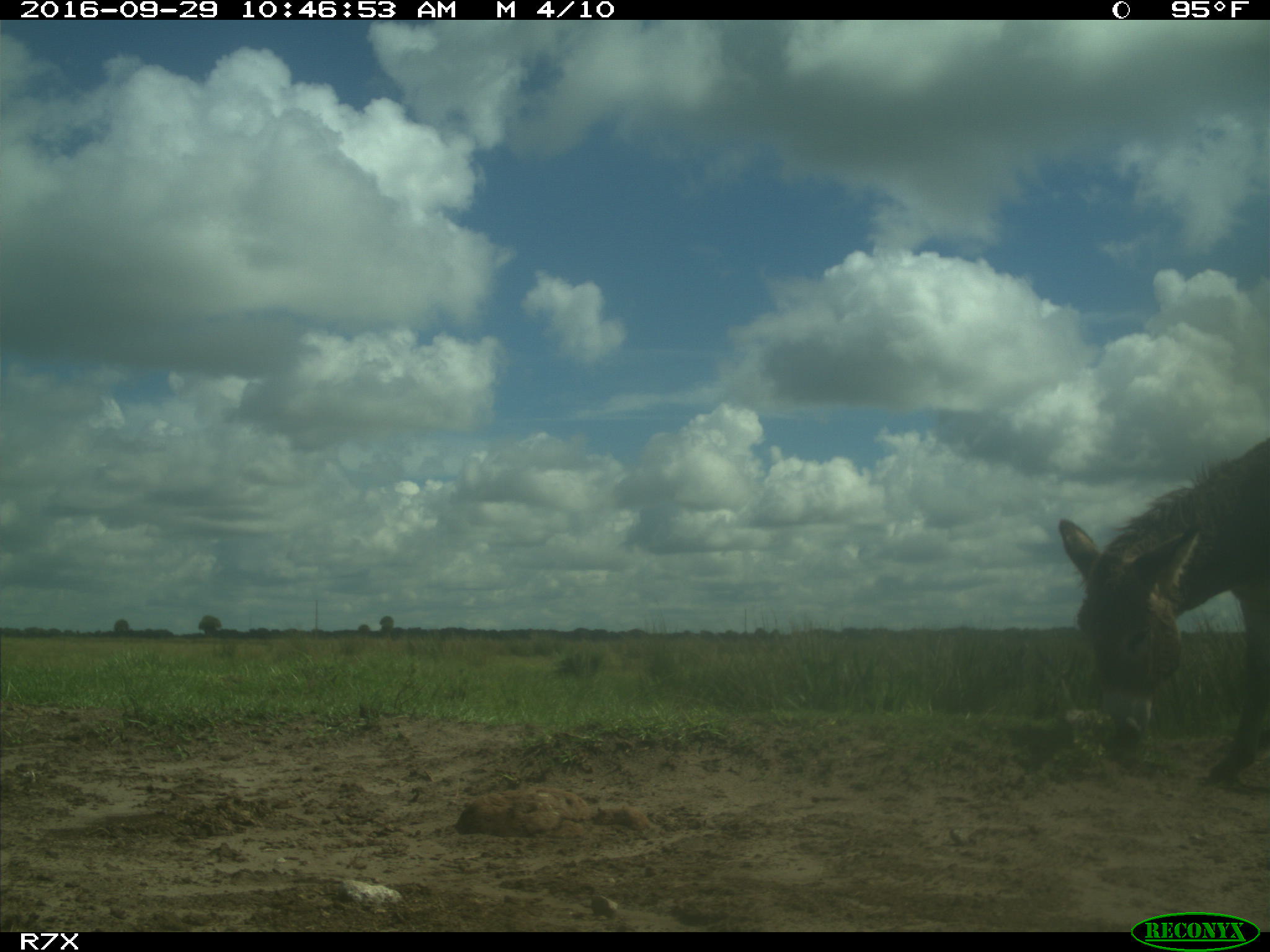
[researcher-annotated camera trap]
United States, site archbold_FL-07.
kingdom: Animalia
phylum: Chordata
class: Mammalia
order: Perissodactyla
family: Equidae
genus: Equus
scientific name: Equus africanus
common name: african wild ass